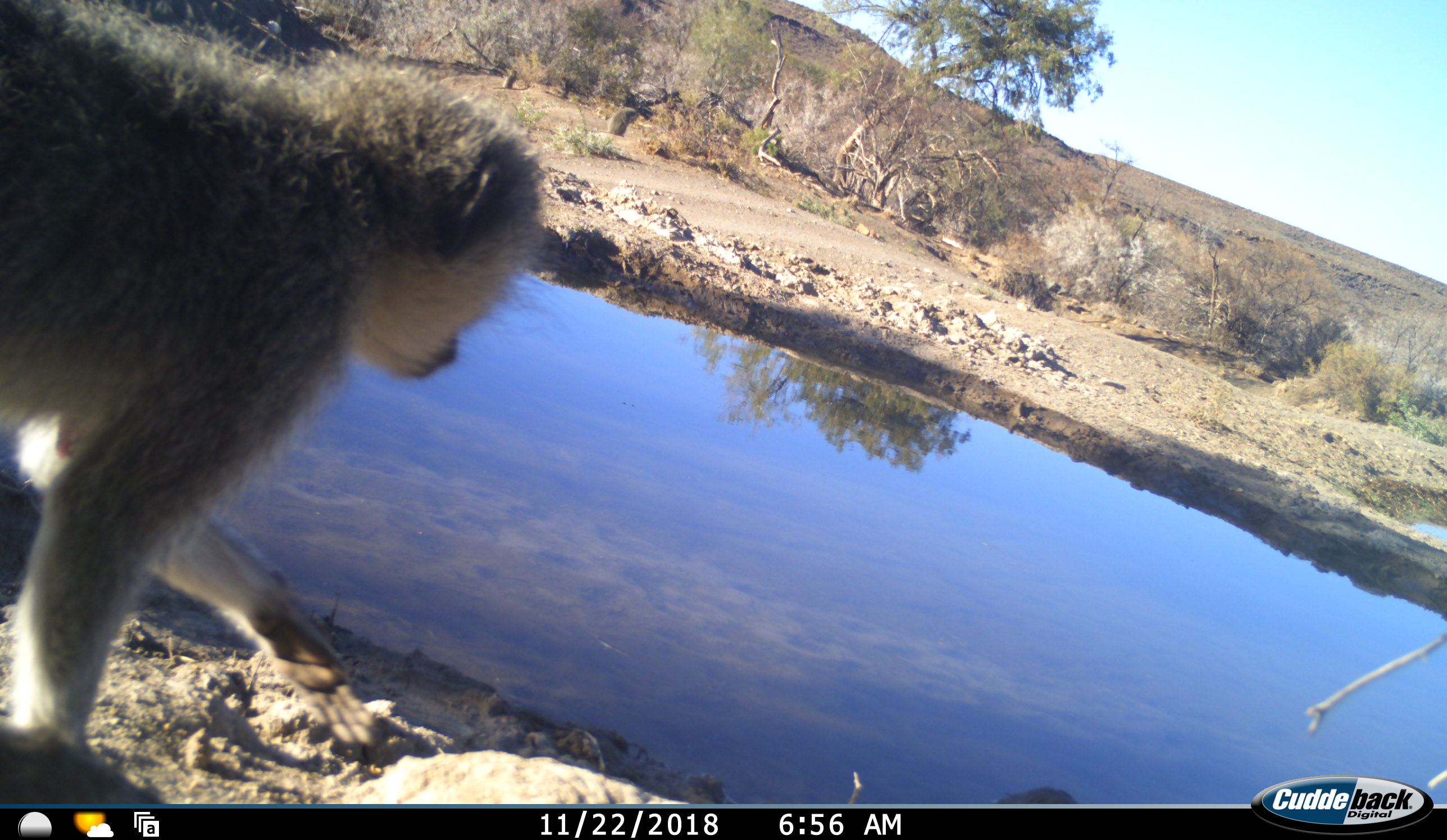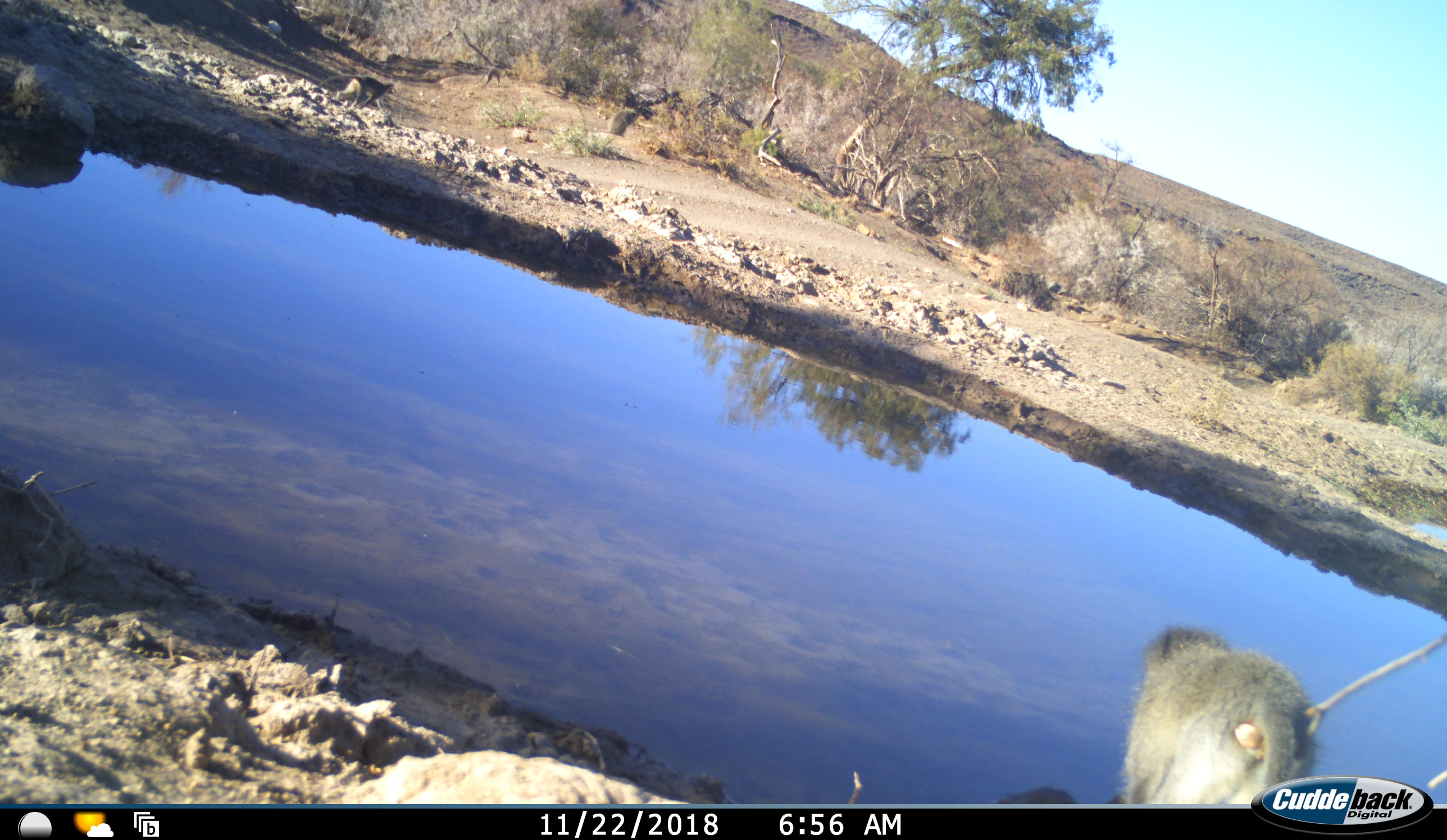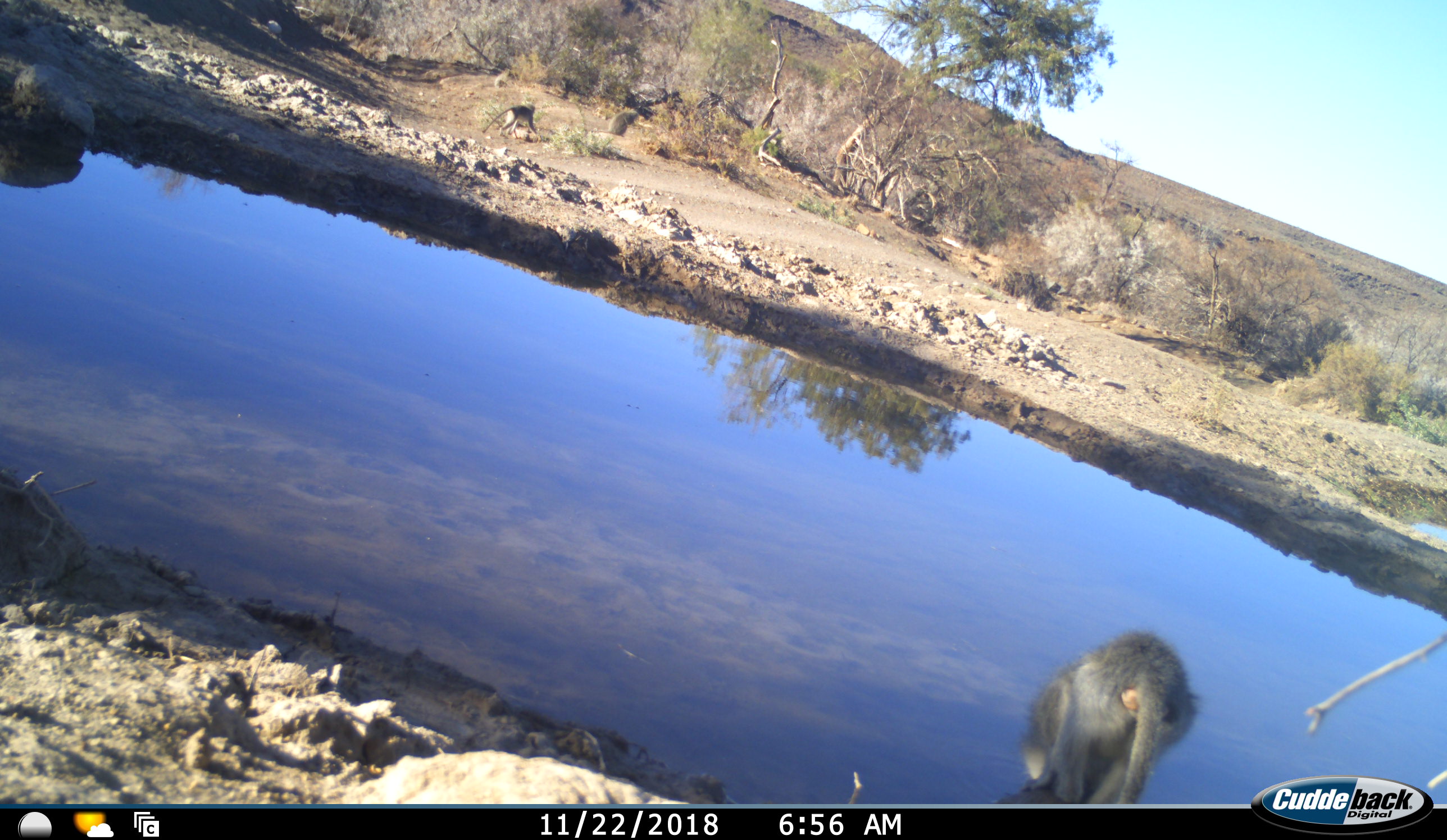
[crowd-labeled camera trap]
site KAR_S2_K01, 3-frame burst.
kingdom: Animalia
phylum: Chordata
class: Mammalia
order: Primates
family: Cercopithecidae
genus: Chlorocebus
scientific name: Chlorocebus pygerythrus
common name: vervet monkey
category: monkeyvervet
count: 4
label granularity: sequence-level